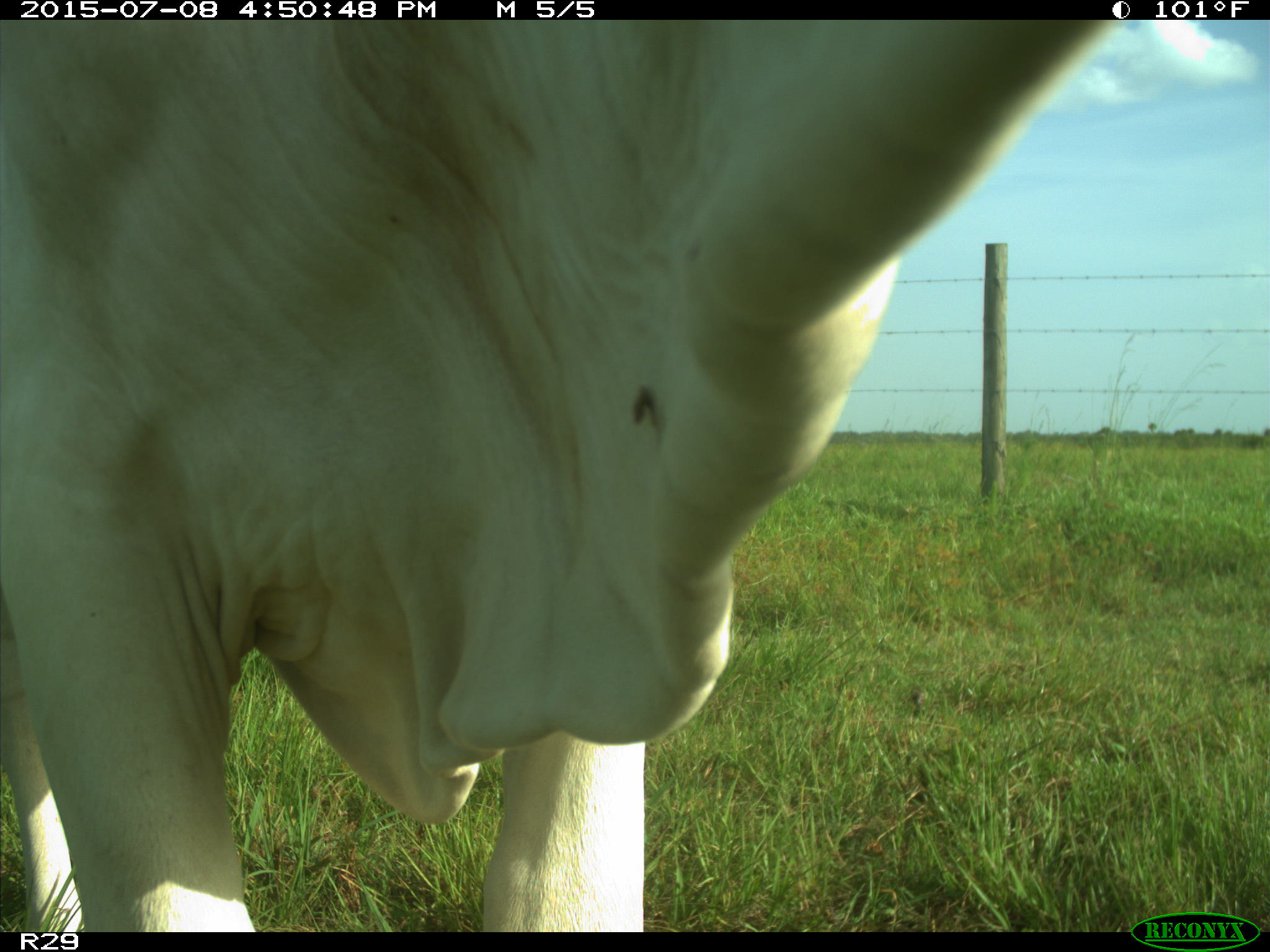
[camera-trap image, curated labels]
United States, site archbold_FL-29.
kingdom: Animalia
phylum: Chordata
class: Mammalia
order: Artiodactyla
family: Bovidae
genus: Bos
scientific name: Bos taurus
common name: domestic cow